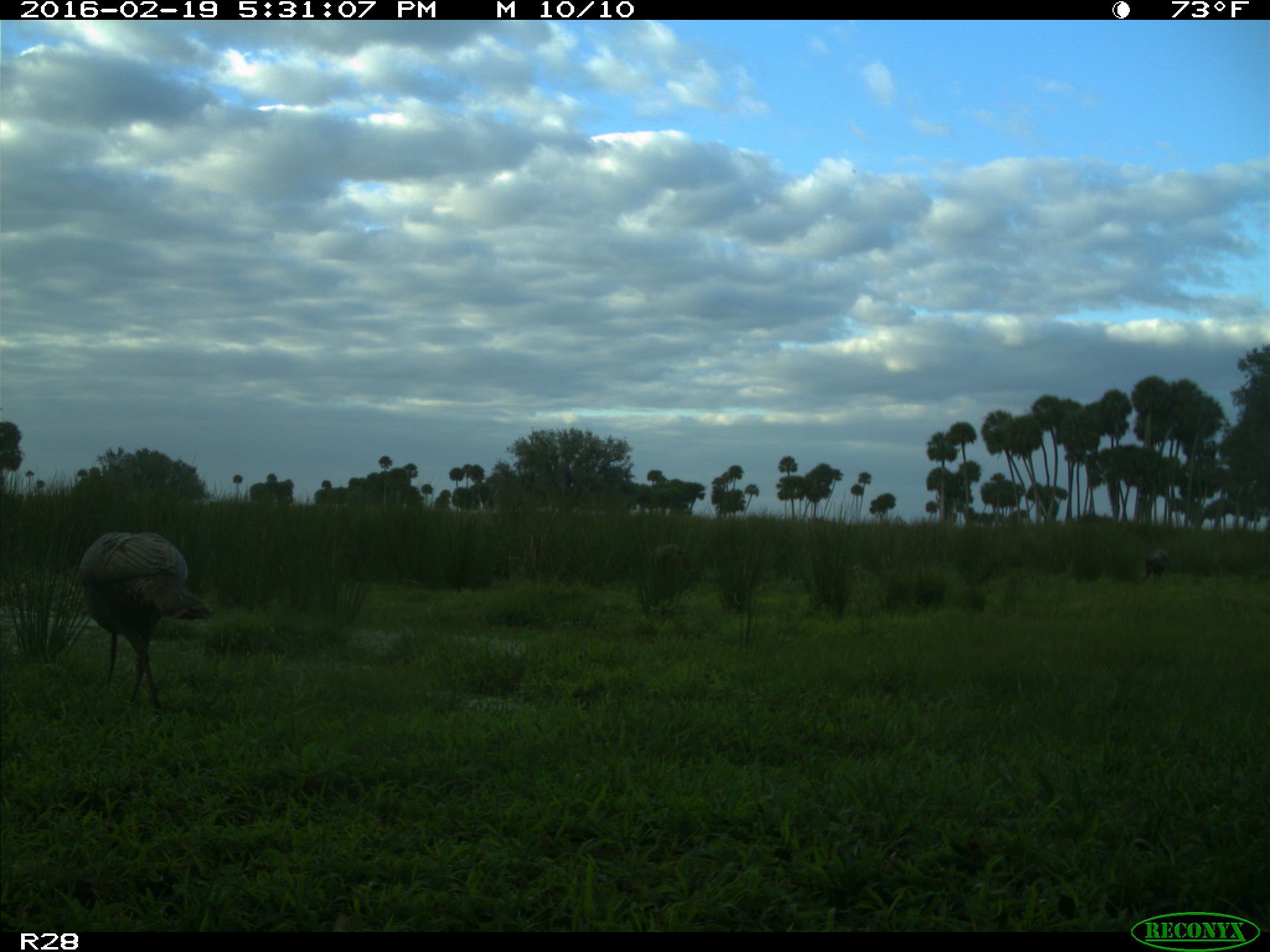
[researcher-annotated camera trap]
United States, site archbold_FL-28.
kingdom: Animalia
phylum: Chordata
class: Aves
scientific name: Aves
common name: birds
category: unidentified bird